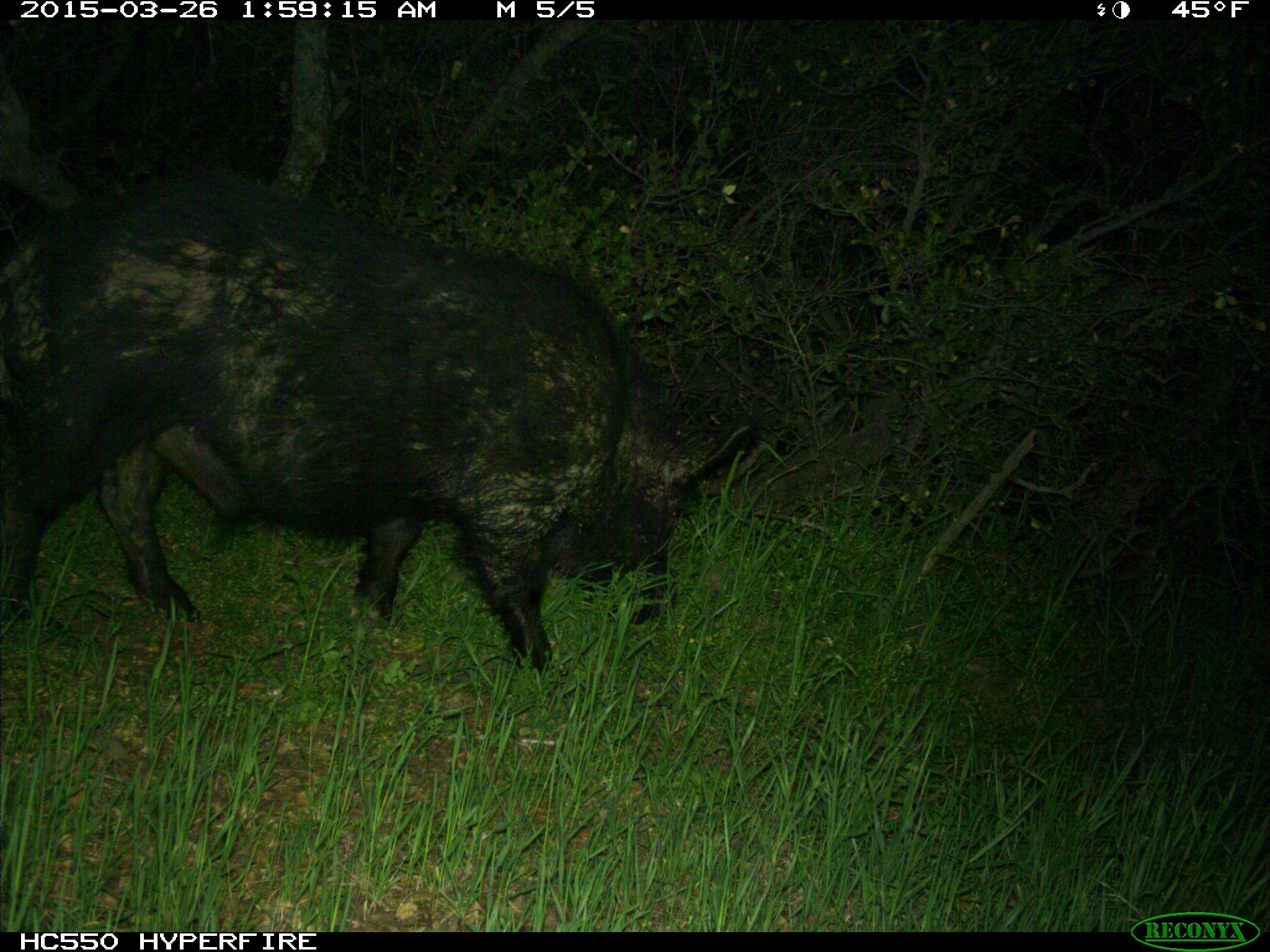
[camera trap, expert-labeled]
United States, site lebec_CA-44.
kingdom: Animalia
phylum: Chordata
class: Mammalia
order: Artiodactyla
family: Suidae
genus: Sus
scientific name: Sus scrofa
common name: wild boar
Sus scrofa (wild boar).